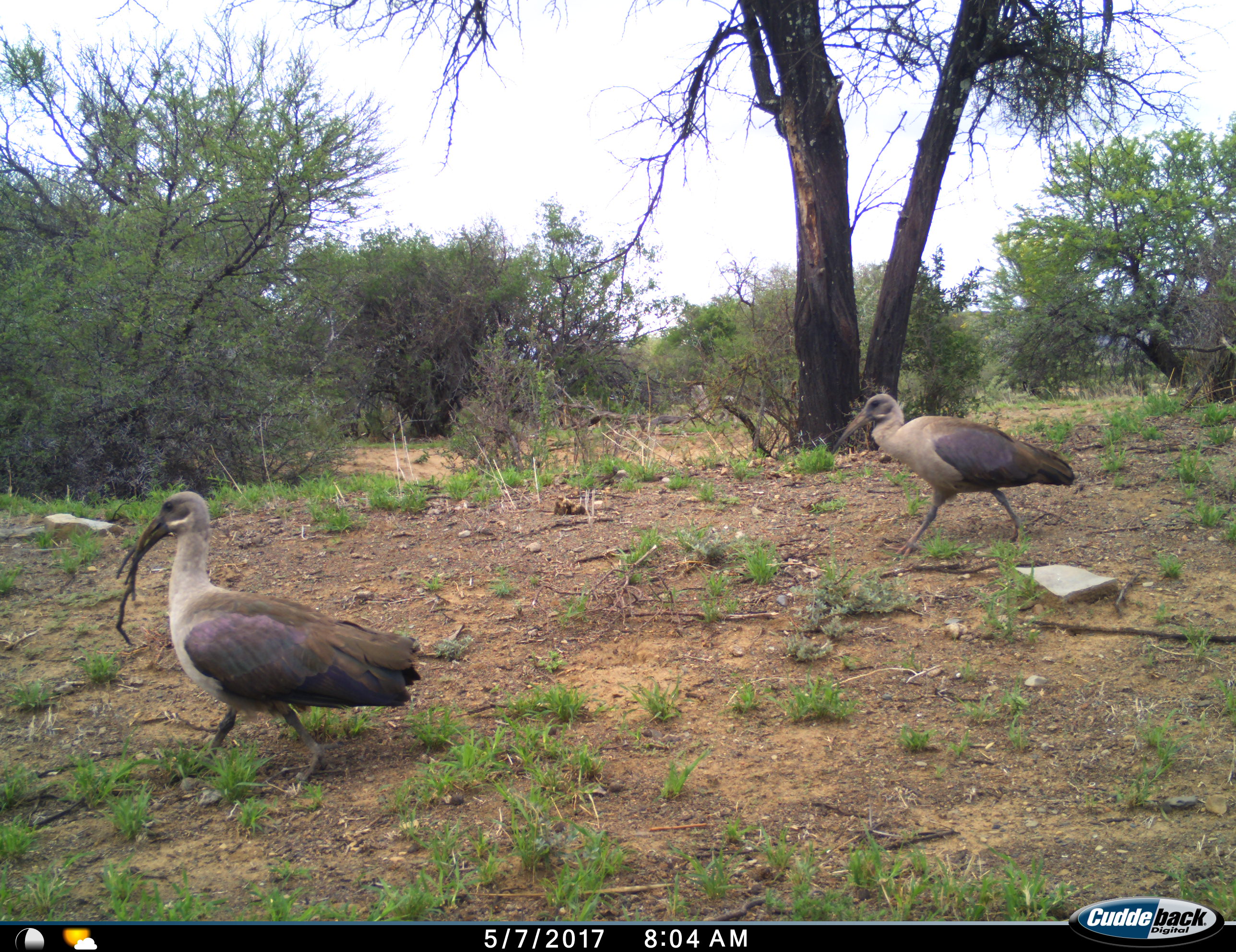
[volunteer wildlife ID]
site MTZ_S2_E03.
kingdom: Animalia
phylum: Chordata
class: Aves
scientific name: Aves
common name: bird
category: birdother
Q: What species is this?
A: Birdother (bird) (Aves).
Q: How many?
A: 2.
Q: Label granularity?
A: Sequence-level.